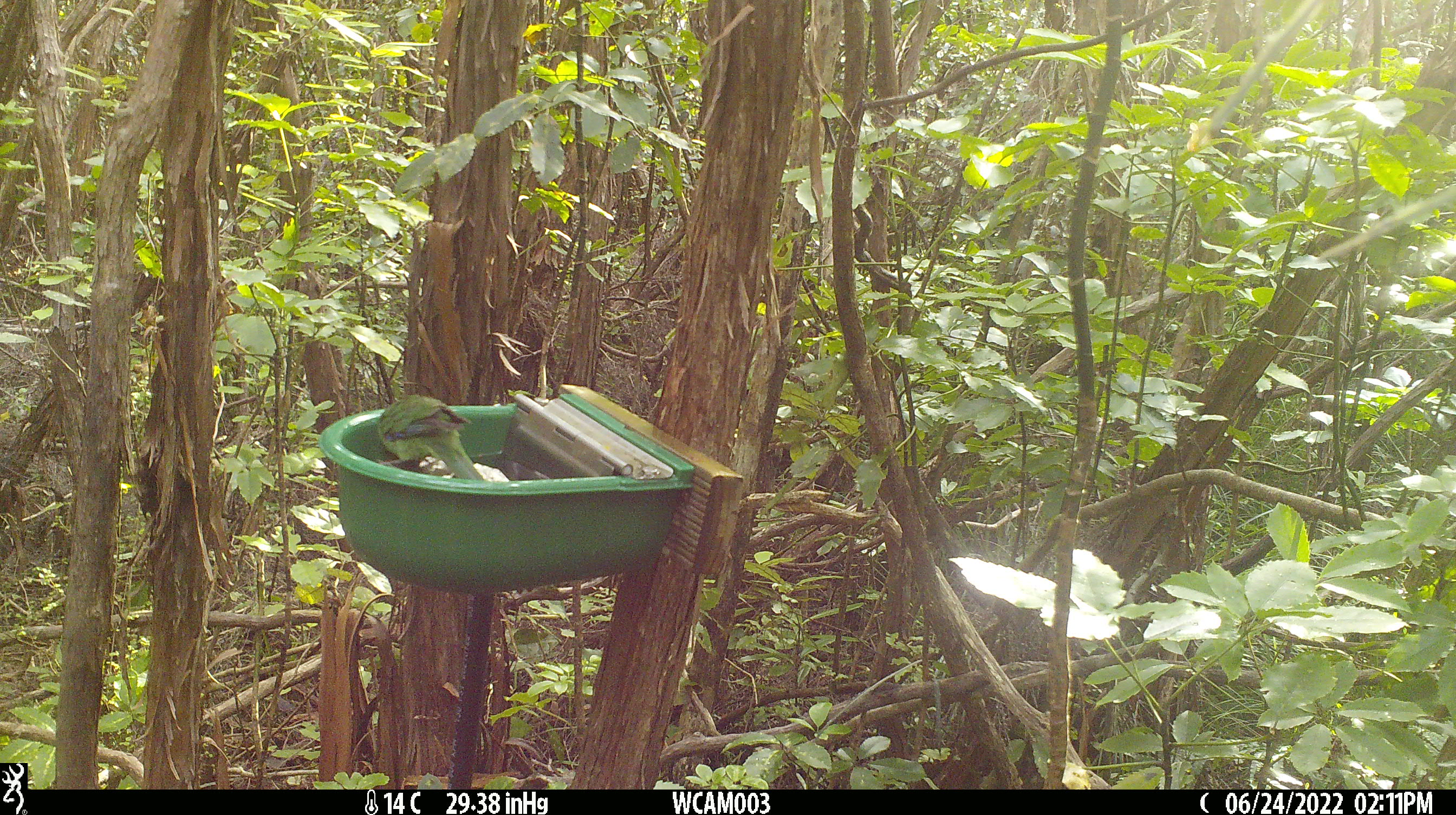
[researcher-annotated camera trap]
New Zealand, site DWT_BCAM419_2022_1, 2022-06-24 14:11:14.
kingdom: Animalia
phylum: Chordata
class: Aves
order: Psittaciformes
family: Psittaculidae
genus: Cyanoramphus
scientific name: Cyanoramphus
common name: parakeet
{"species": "parakeet (Cyanoramphus)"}